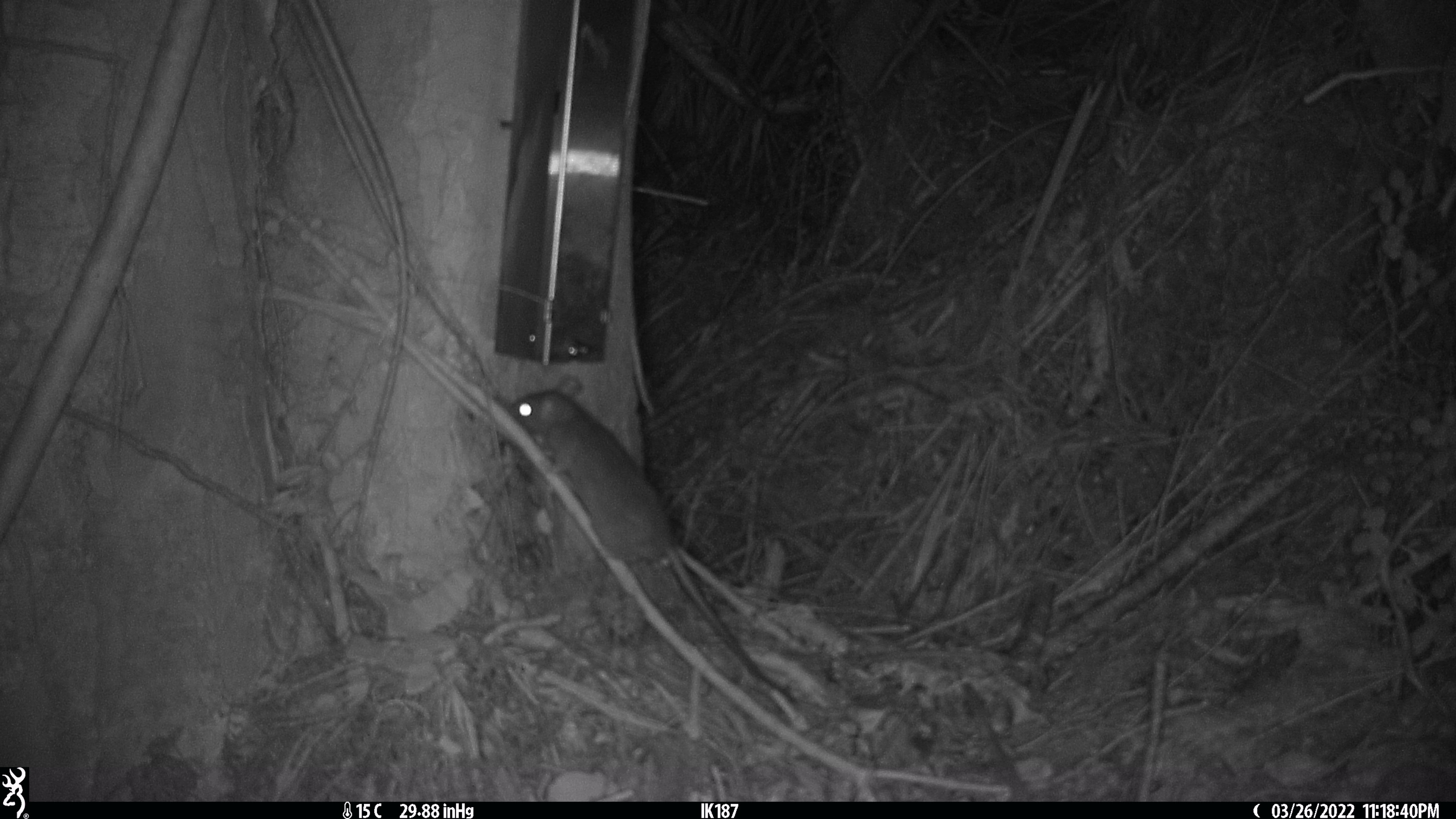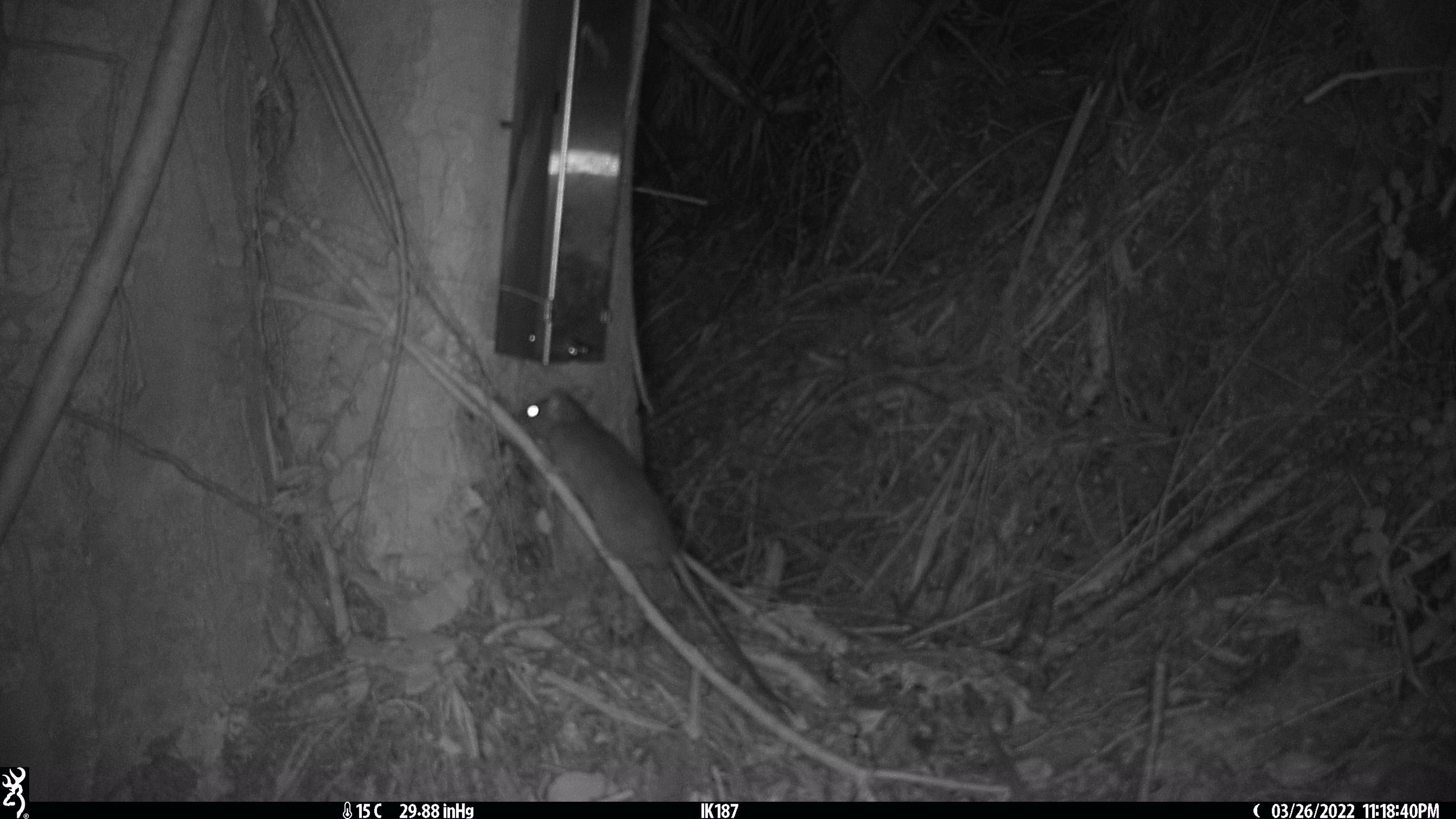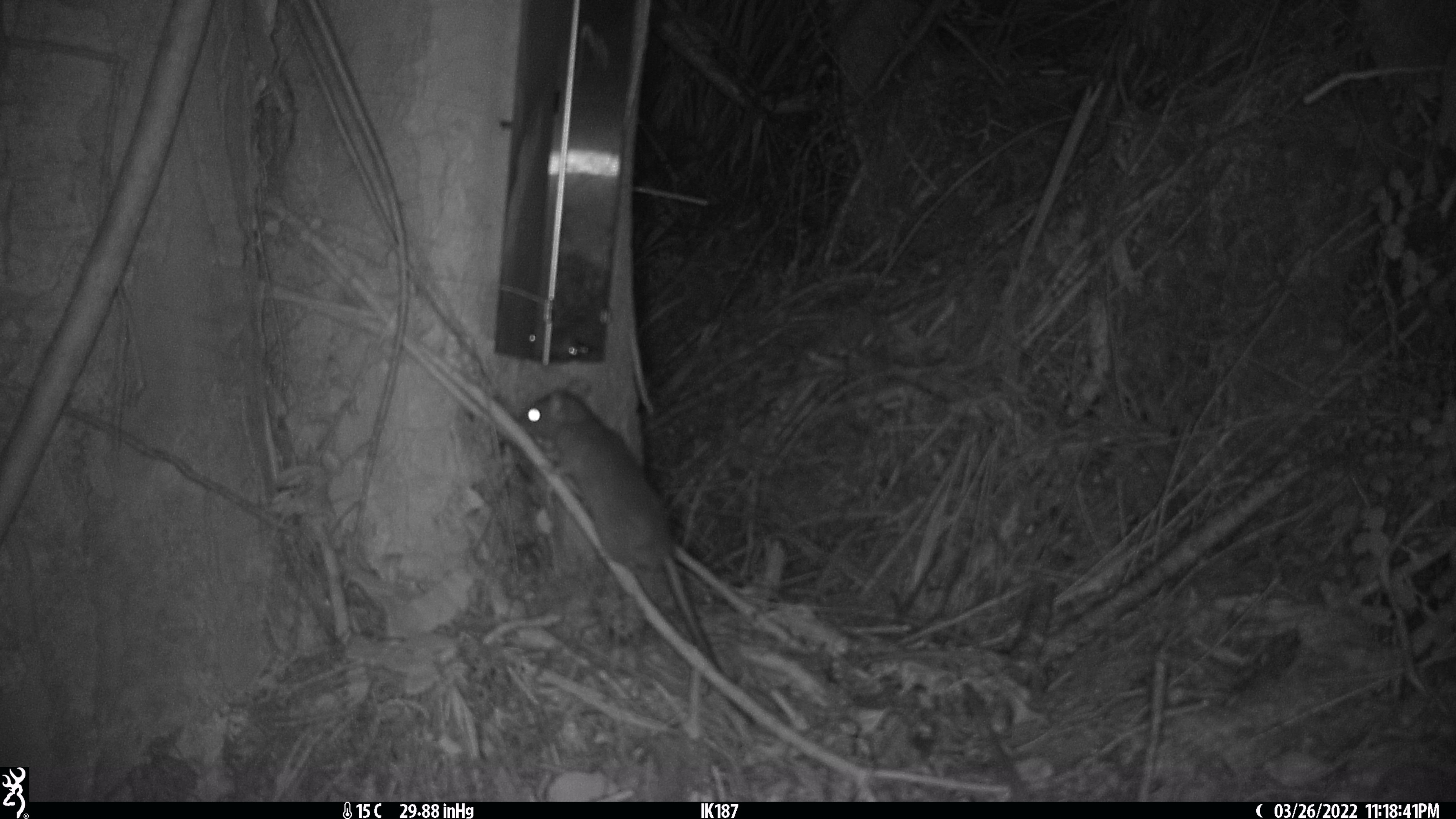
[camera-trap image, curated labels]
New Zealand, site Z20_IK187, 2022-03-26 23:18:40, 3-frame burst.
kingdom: Animalia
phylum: Chordata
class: Mammalia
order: Rodentia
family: Muridae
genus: Rattus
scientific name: Rattus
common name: rat